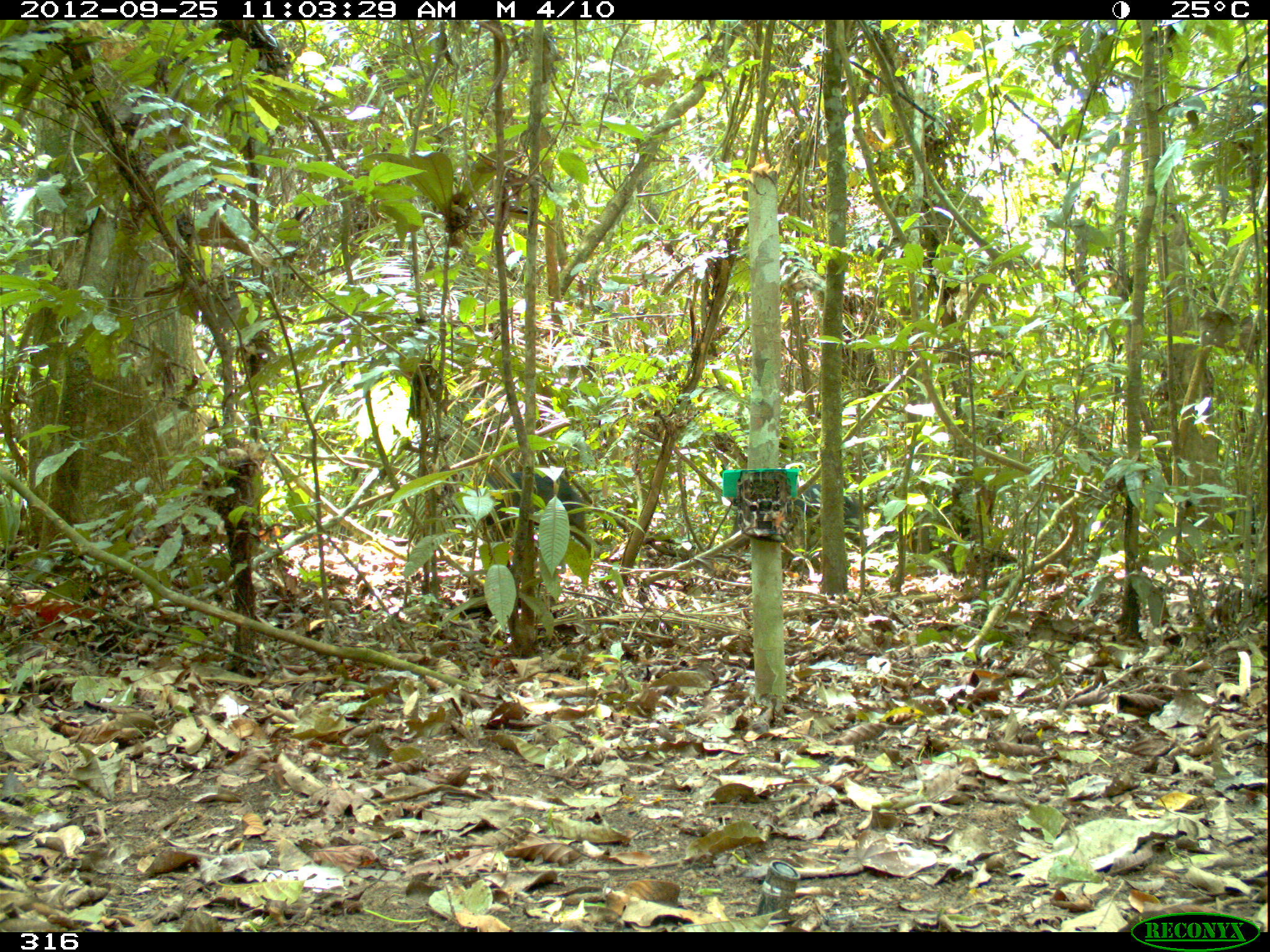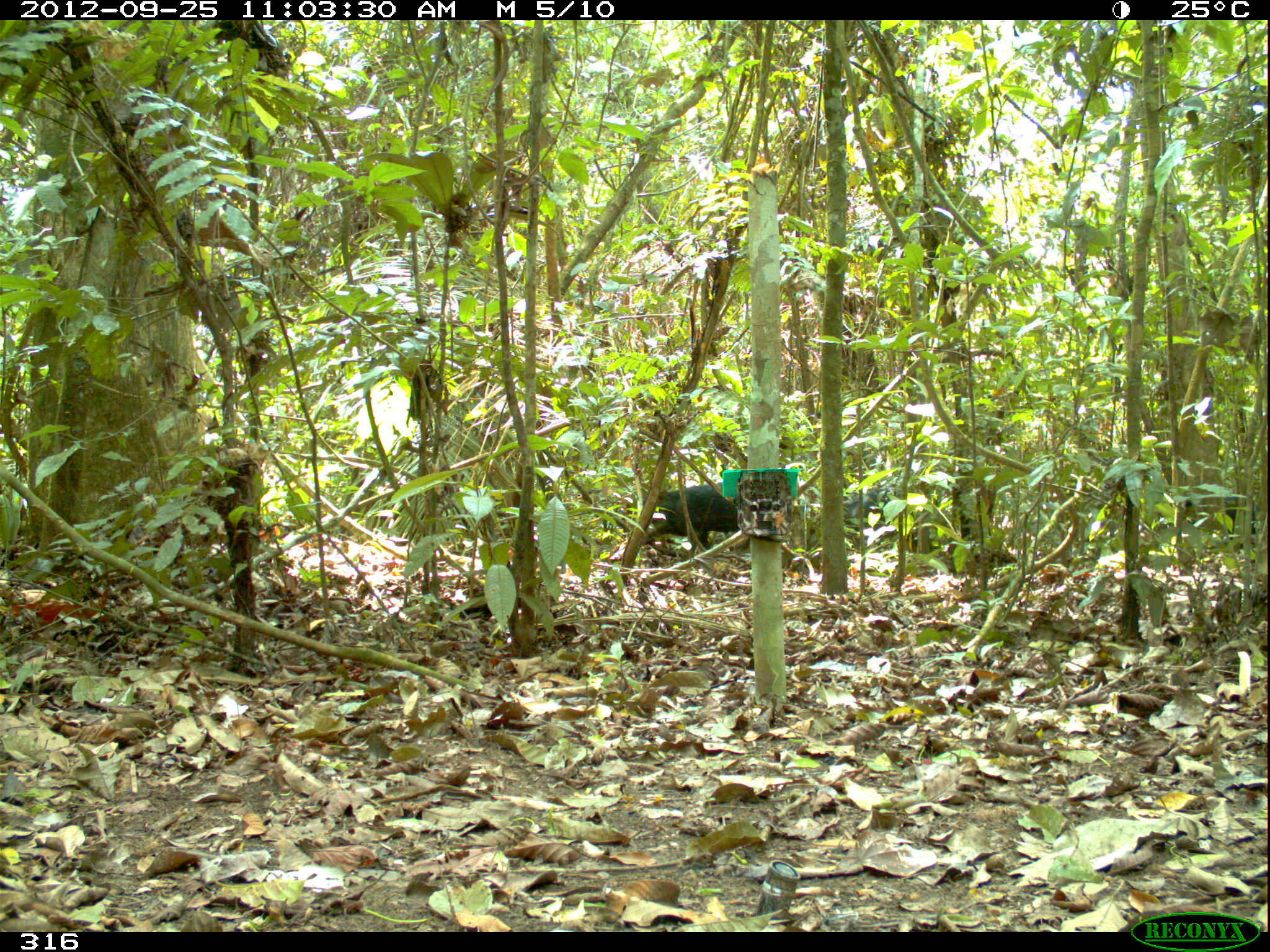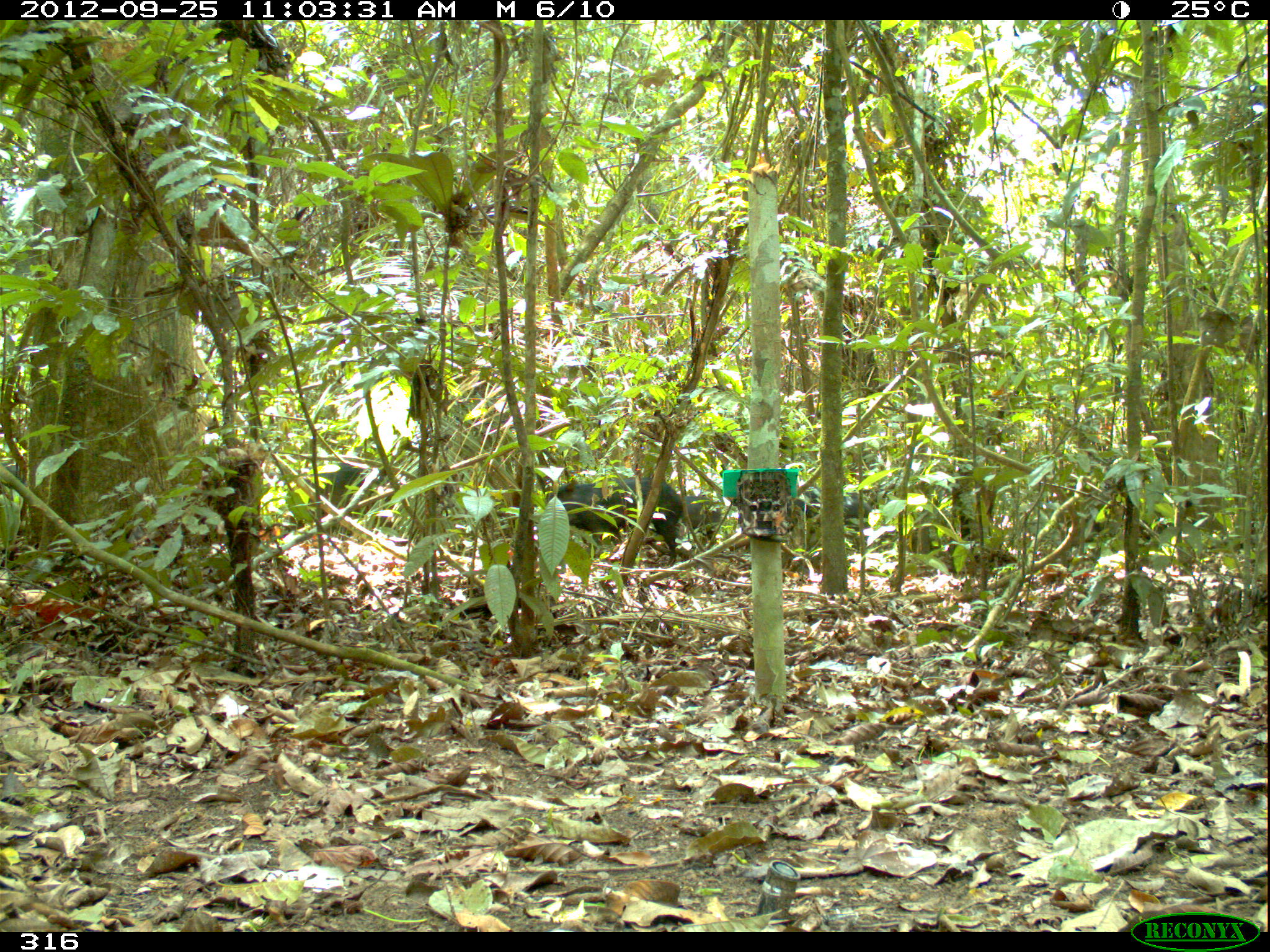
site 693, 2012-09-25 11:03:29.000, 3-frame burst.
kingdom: Animalia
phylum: Chordata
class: Mammalia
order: Artiodactyla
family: Tayassuidae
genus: Tayassu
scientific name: Tayassu pecari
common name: white-lipped peccary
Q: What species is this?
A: Tayassu pecari (white-lipped peccary).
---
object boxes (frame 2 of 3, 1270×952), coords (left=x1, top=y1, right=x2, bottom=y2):
tayassu pecari: (left=621, top=482, right=741, bottom=580); (left=844, top=484, right=901, bottom=535)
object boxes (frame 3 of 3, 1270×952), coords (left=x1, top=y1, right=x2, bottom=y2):
tayassu pecari: (left=544, top=475, right=680, bottom=570); (left=268, top=458, right=395, bottom=546); (left=781, top=481, right=875, bottom=557); (left=680, top=493, right=721, bottom=555)